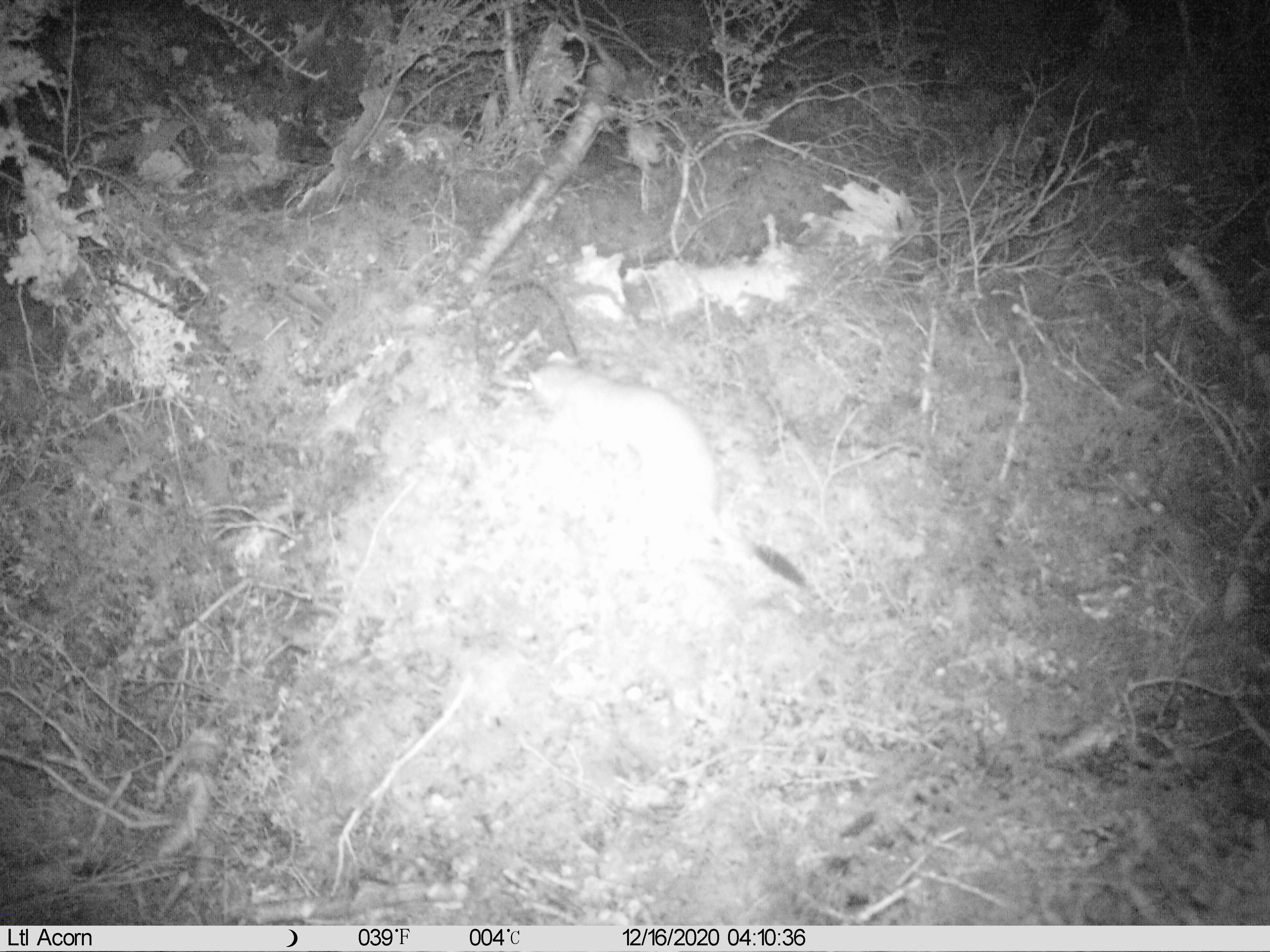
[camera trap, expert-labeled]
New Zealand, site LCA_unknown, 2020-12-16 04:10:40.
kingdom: Animalia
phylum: Chordata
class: Mammalia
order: Carnivora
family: Mustelidae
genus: Mustela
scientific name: Mustela erminea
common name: stoat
Stoat (Mustela erminea).